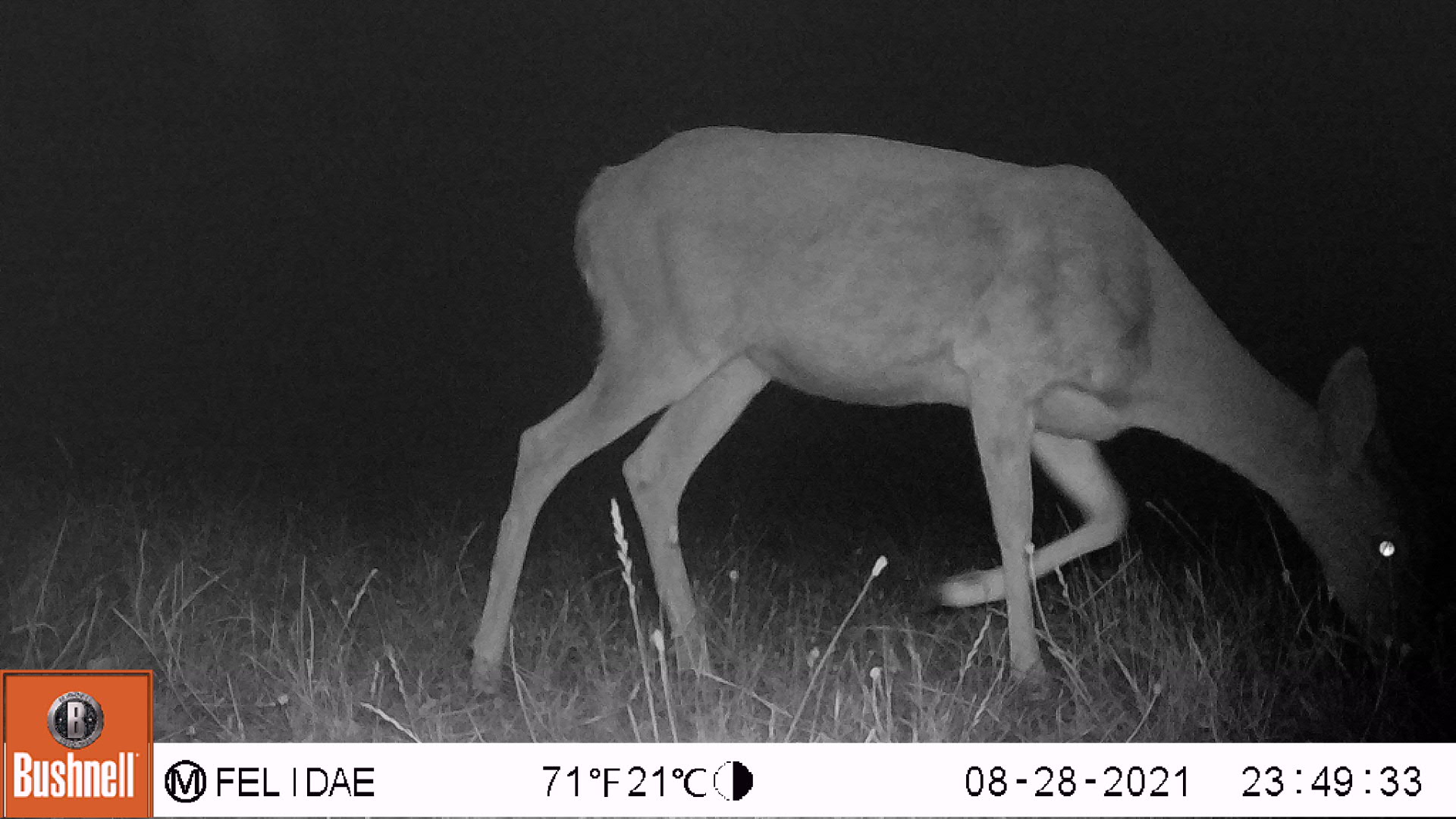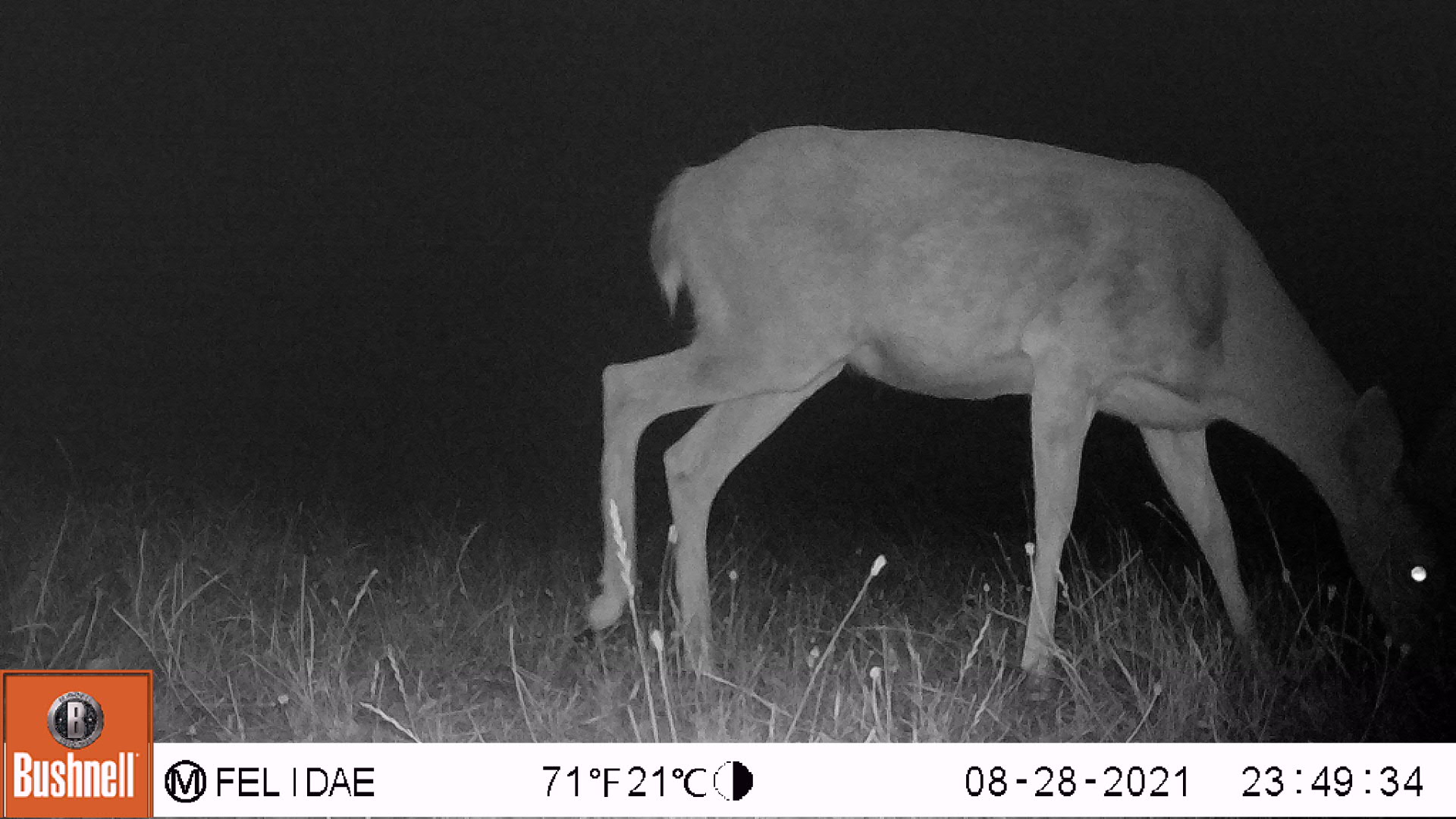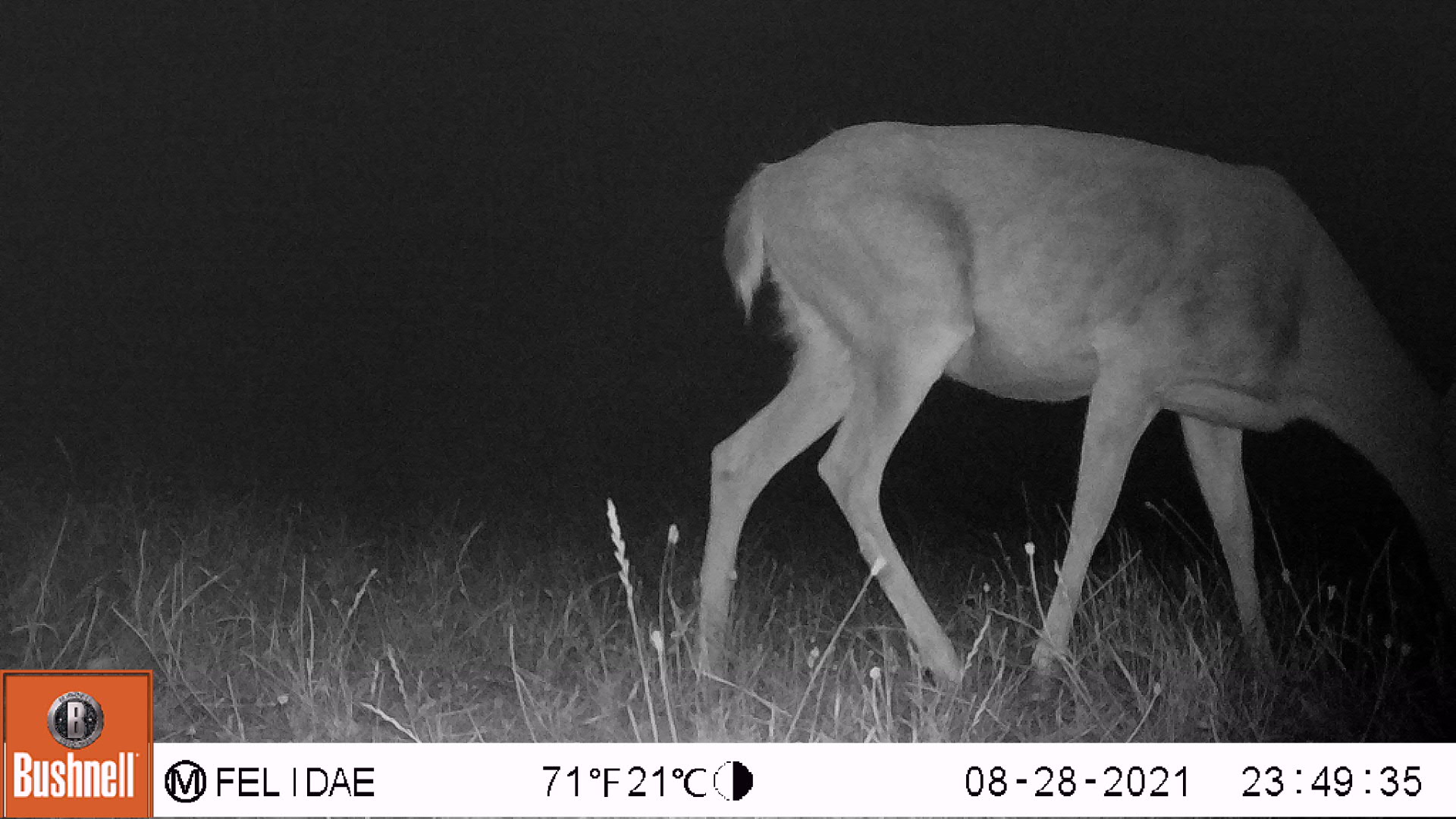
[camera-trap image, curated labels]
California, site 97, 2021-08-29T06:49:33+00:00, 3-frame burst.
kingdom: Animalia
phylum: Chordata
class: Mammalia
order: Artiodactyla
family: Cervidae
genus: Odocoileus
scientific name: Odocoileus hemionus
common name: mule deer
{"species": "mule deer (Odocoileus hemionus)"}